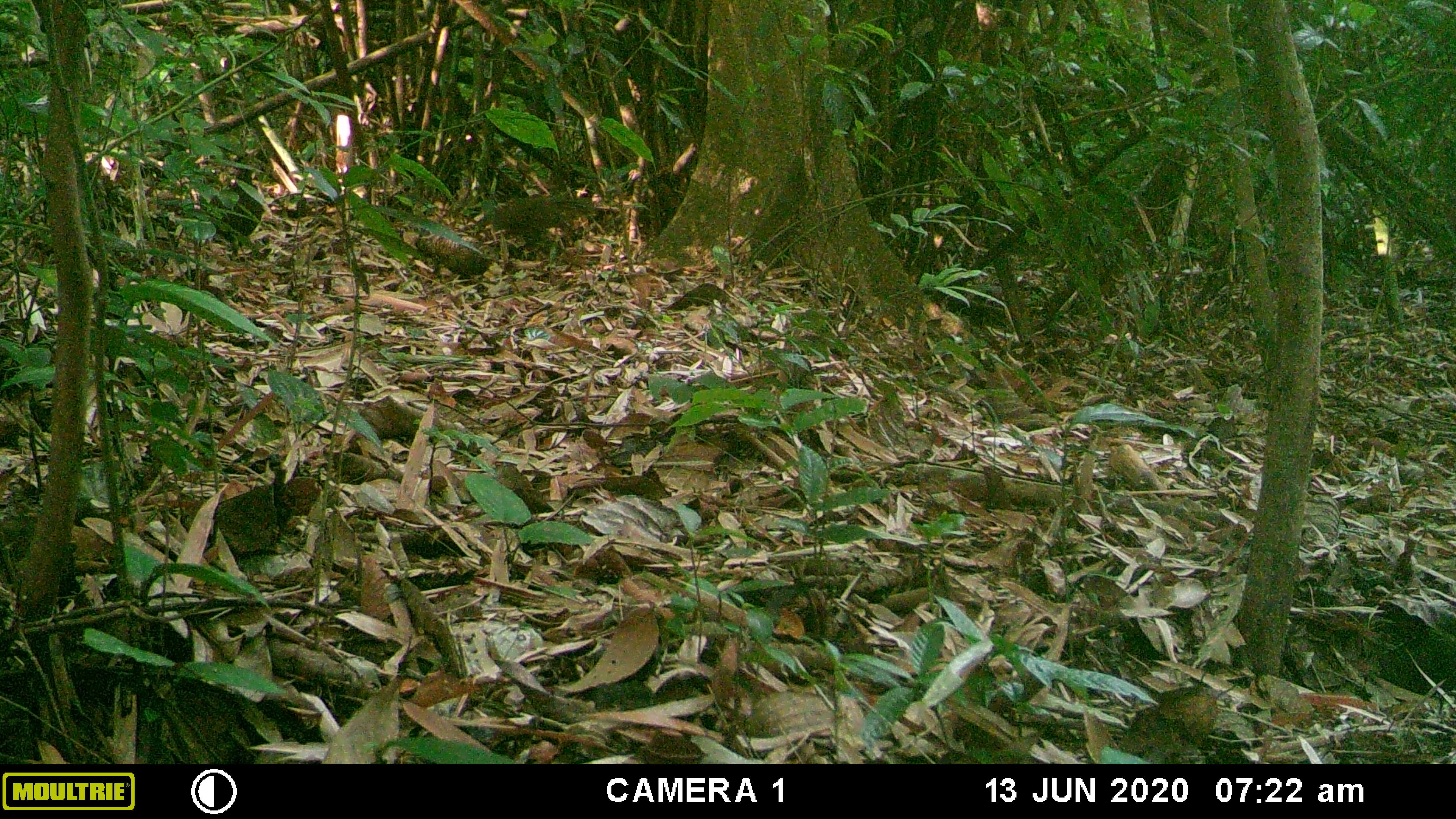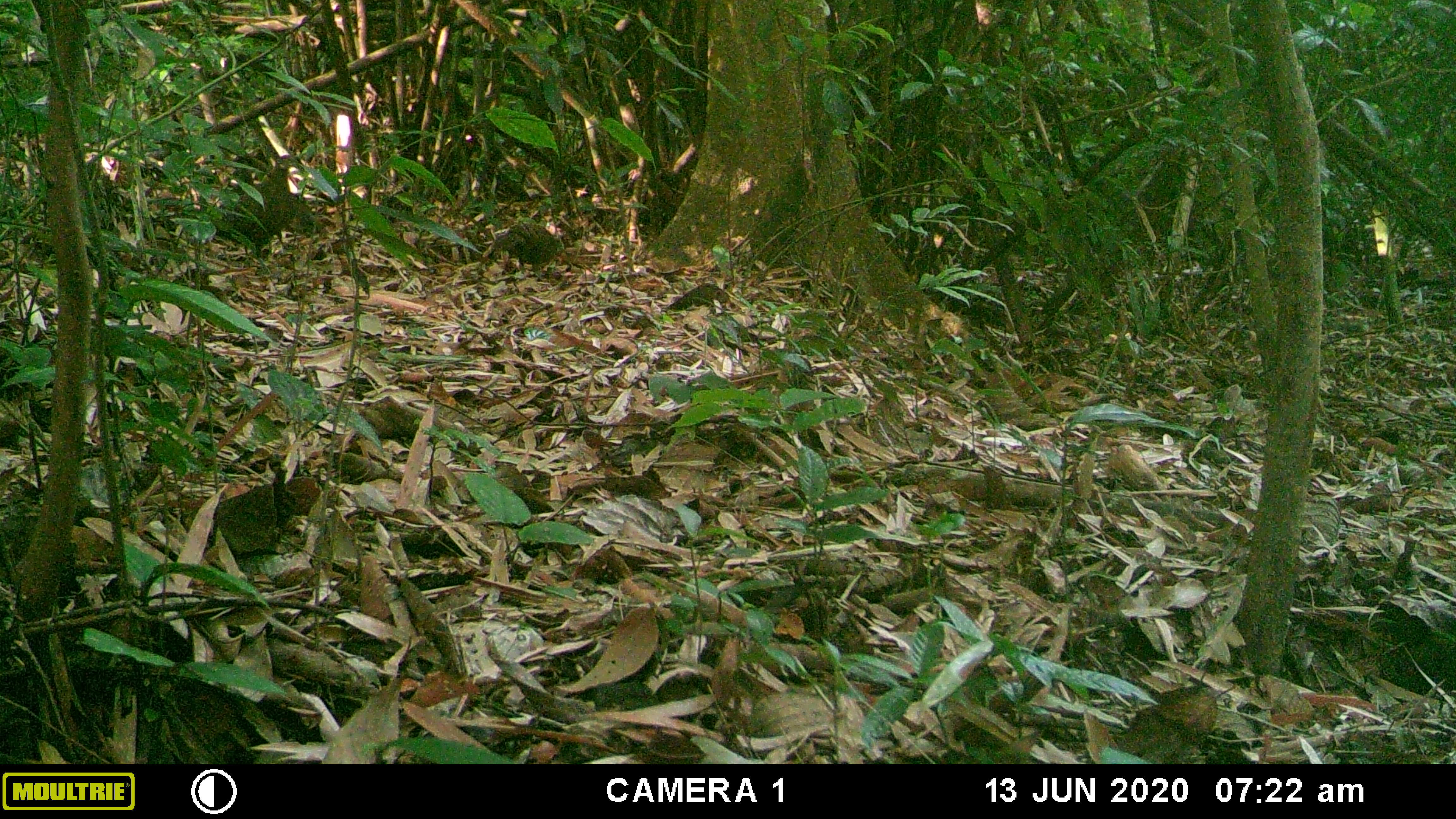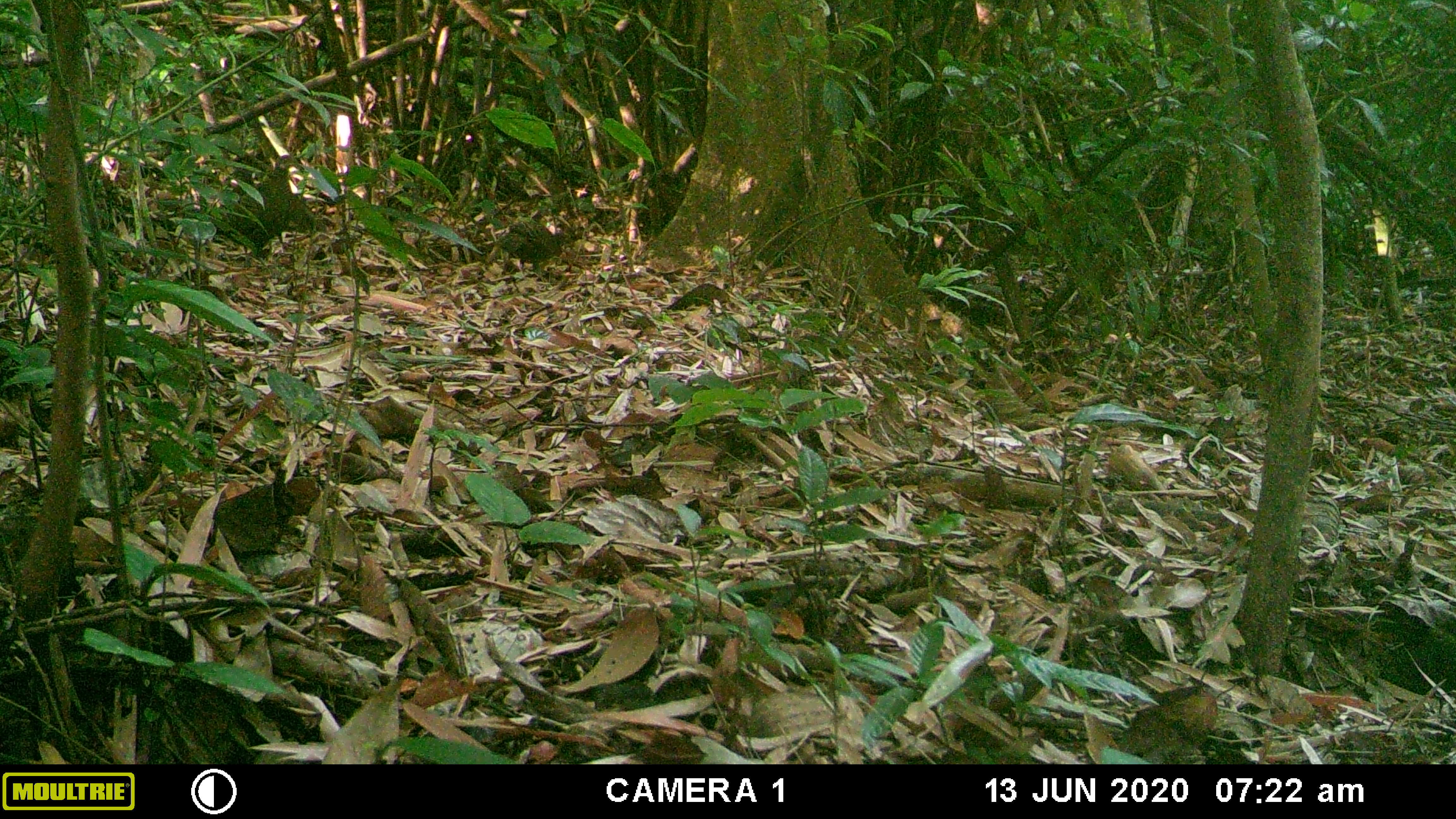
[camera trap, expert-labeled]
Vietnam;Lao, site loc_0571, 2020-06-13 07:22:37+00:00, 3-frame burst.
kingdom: Animalia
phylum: Chordata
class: Aves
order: Galliformes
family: Phasianidae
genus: Polyplectron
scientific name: Polyplectron bicalcaratum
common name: gray peacock-pheasant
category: grey peacock pheasant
Grey peacock pheasant (gray peacock-pheasant) (Polyplectron bicalcaratum). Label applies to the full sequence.